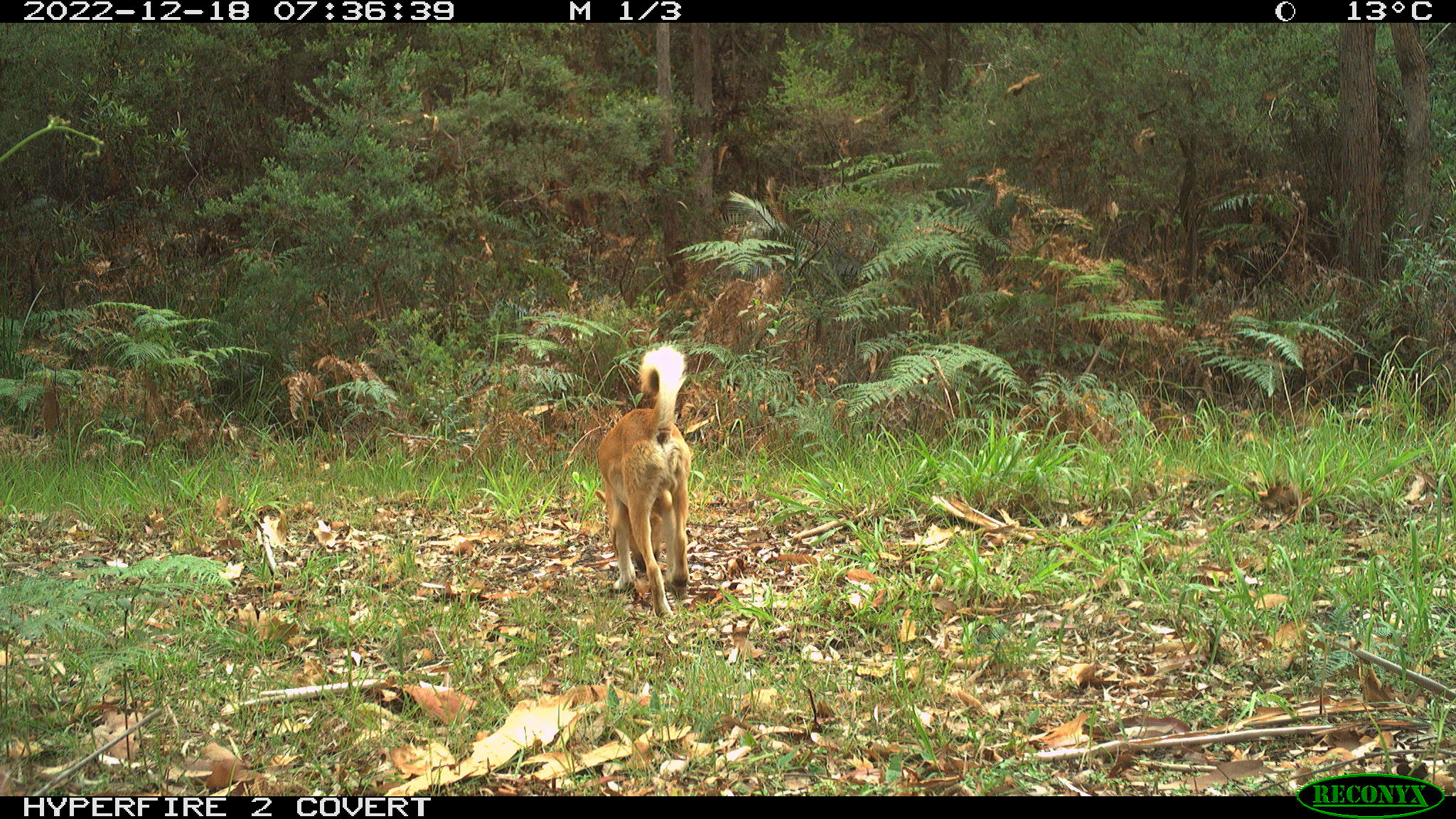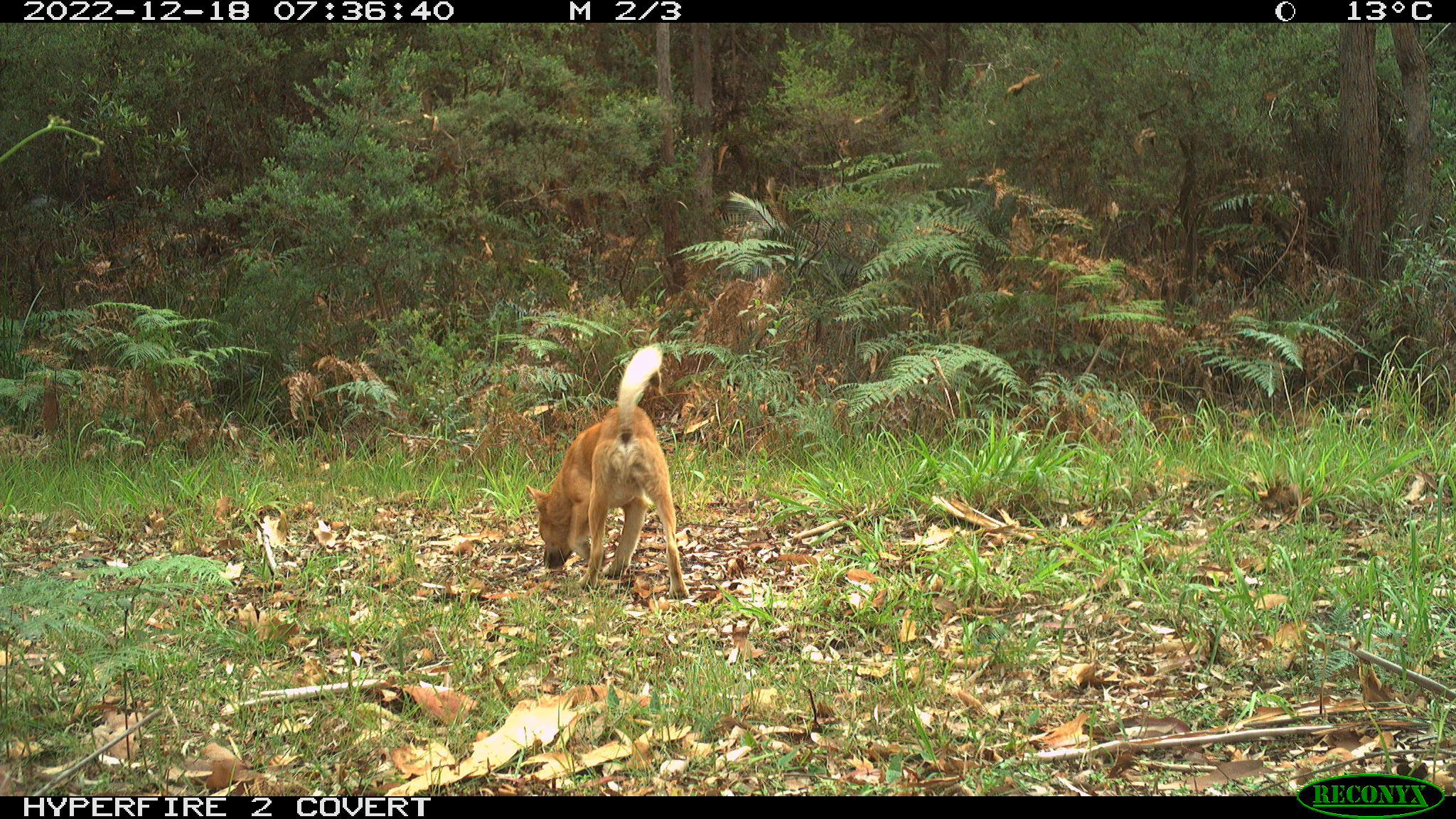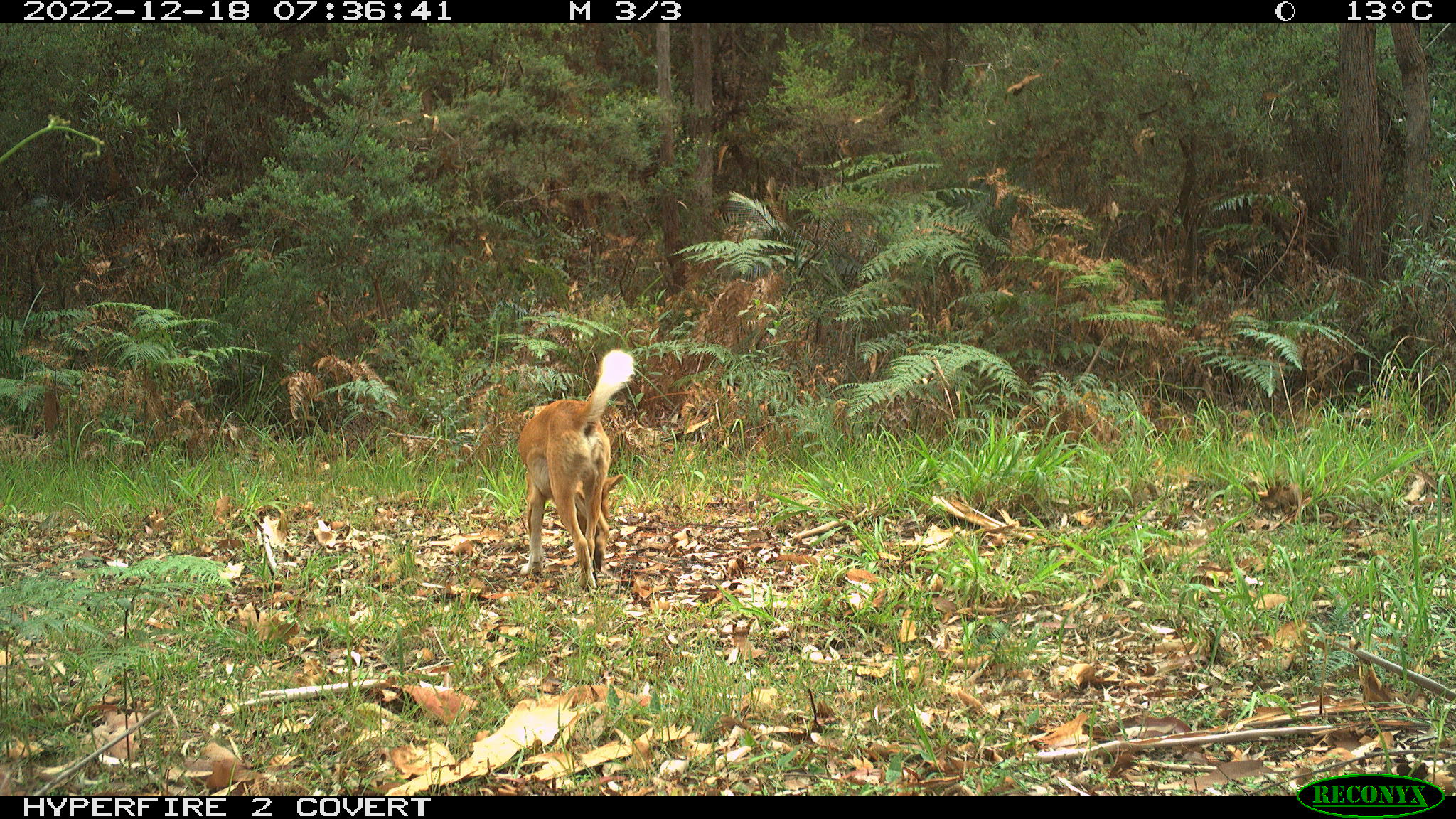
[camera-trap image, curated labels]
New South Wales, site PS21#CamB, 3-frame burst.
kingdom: Animalia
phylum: Chordata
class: Mammalia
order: Carnivora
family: Canidae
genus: Canis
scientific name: Canis familiaris dingo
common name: dingo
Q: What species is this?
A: Dingo (Canis familiaris dingo).